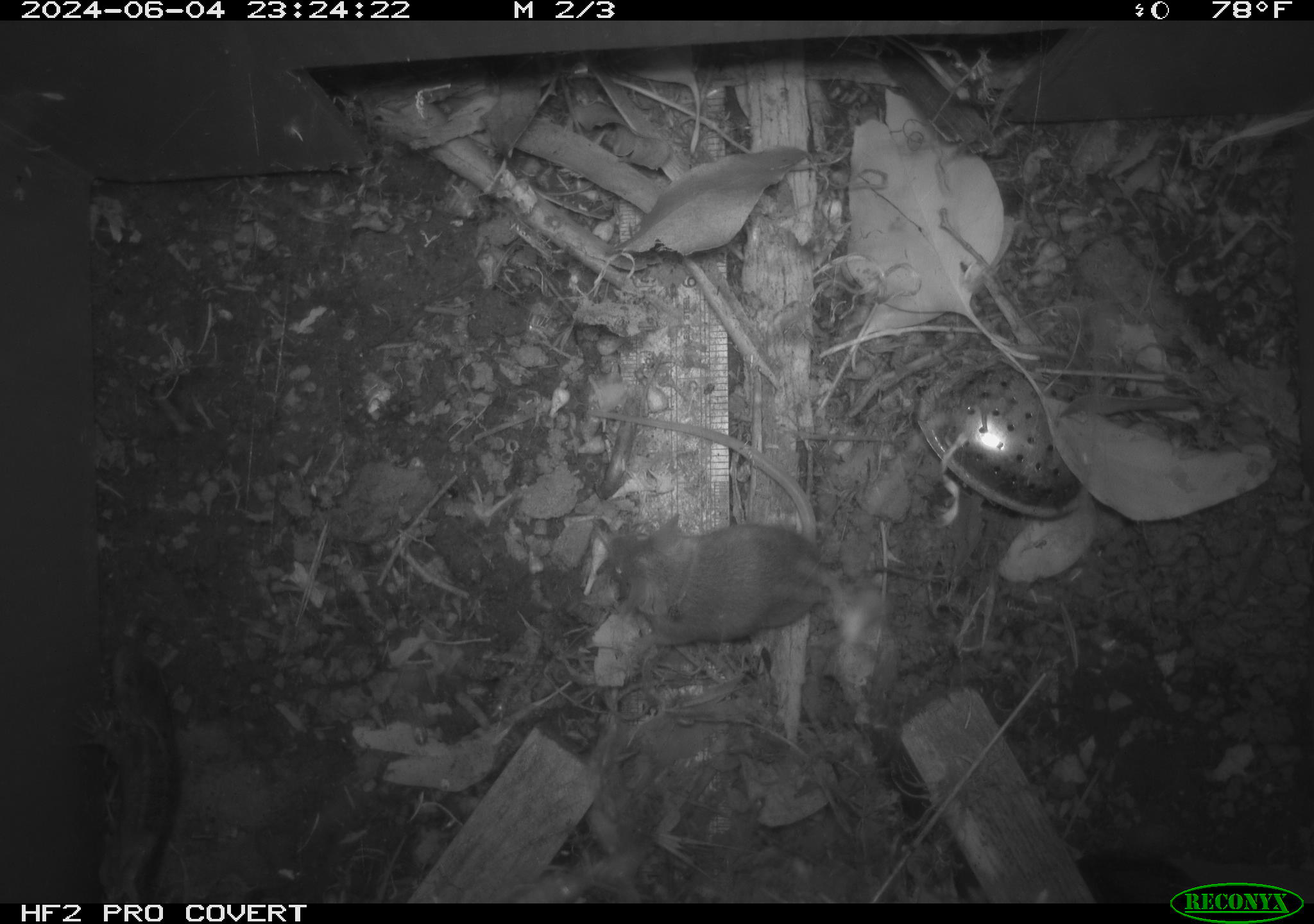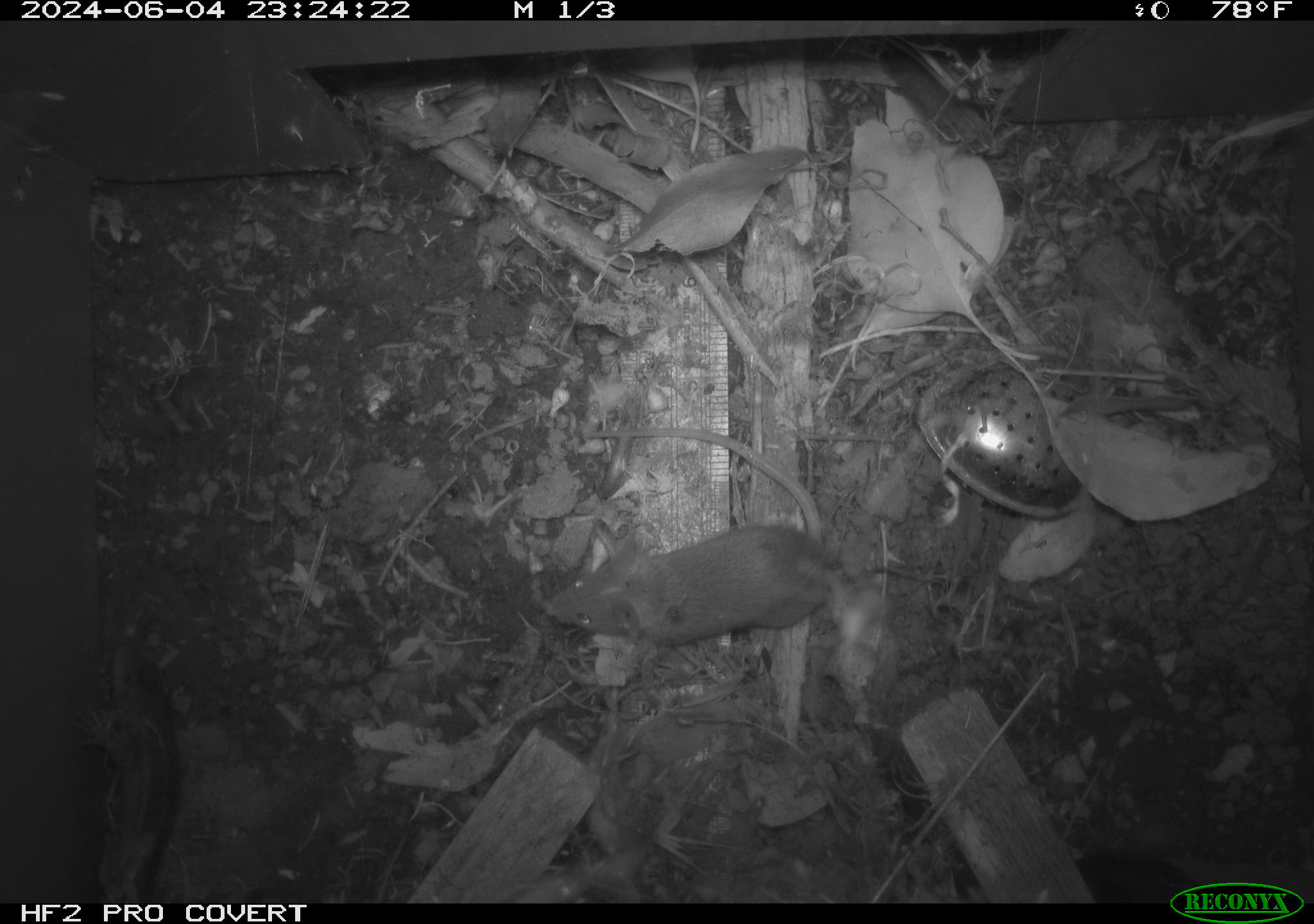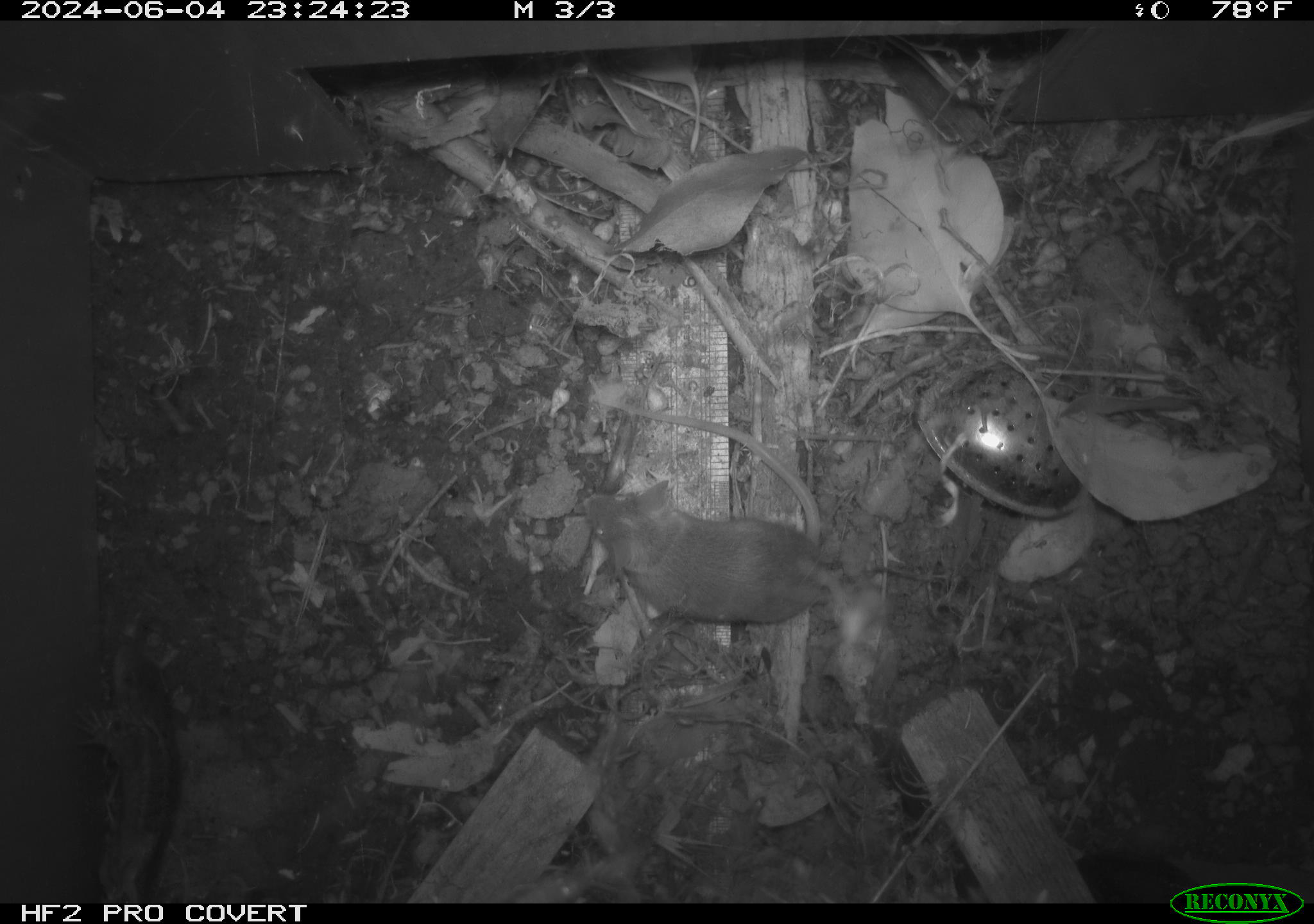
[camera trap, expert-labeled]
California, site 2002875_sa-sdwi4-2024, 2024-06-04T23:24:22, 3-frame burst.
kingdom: Animalia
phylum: Chordata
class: Mammalia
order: Rodentia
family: Muridae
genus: Mus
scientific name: Mus musculus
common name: house mouse